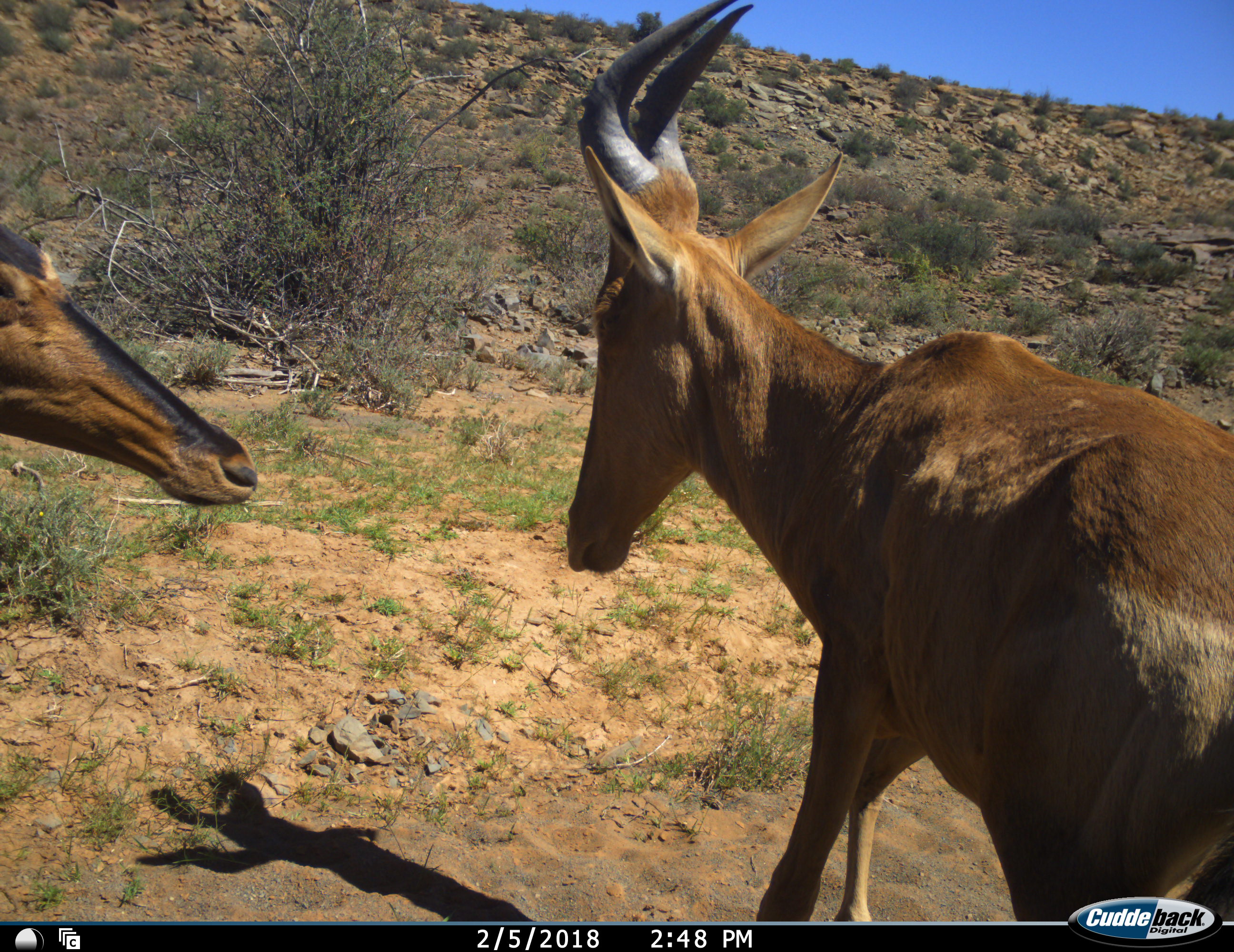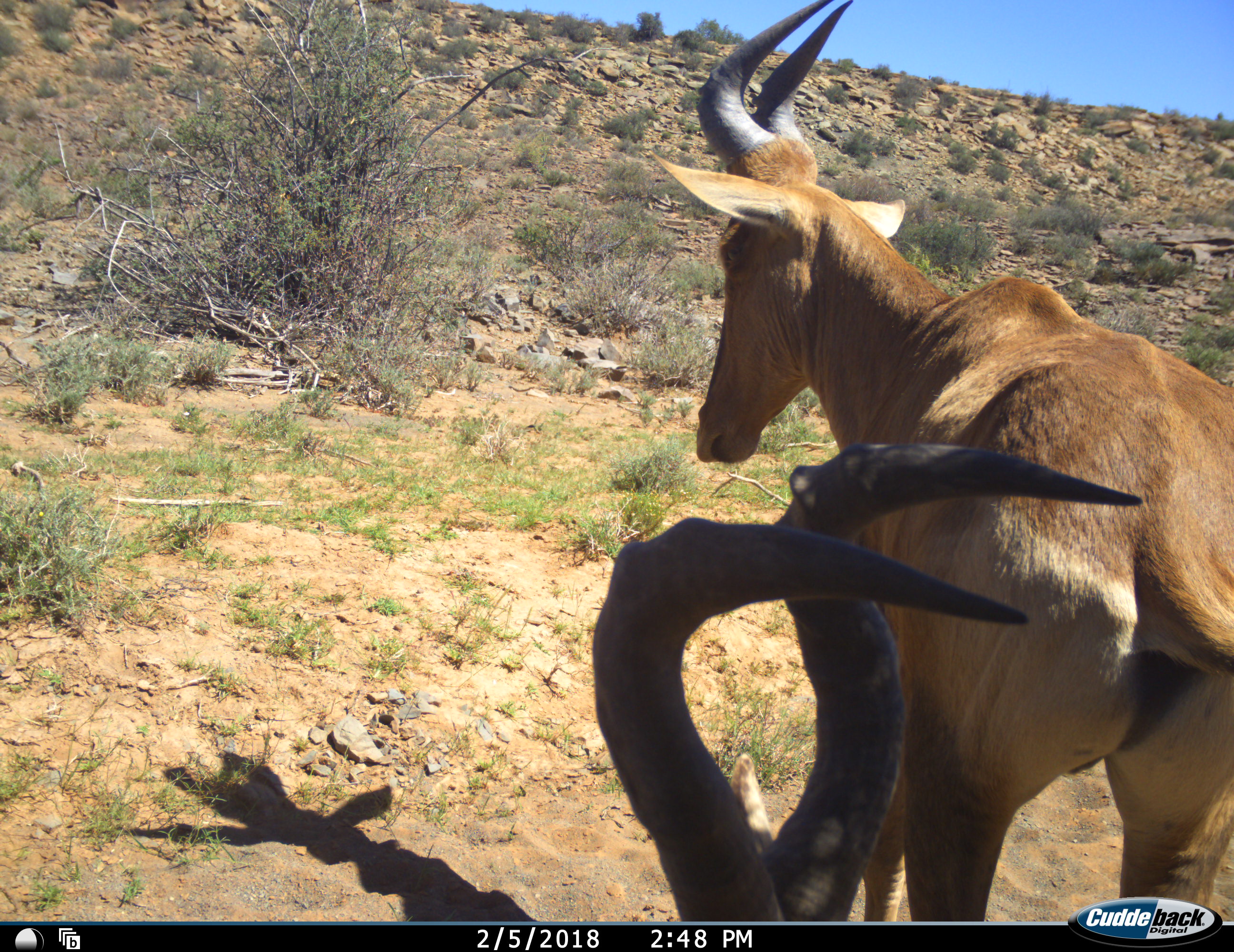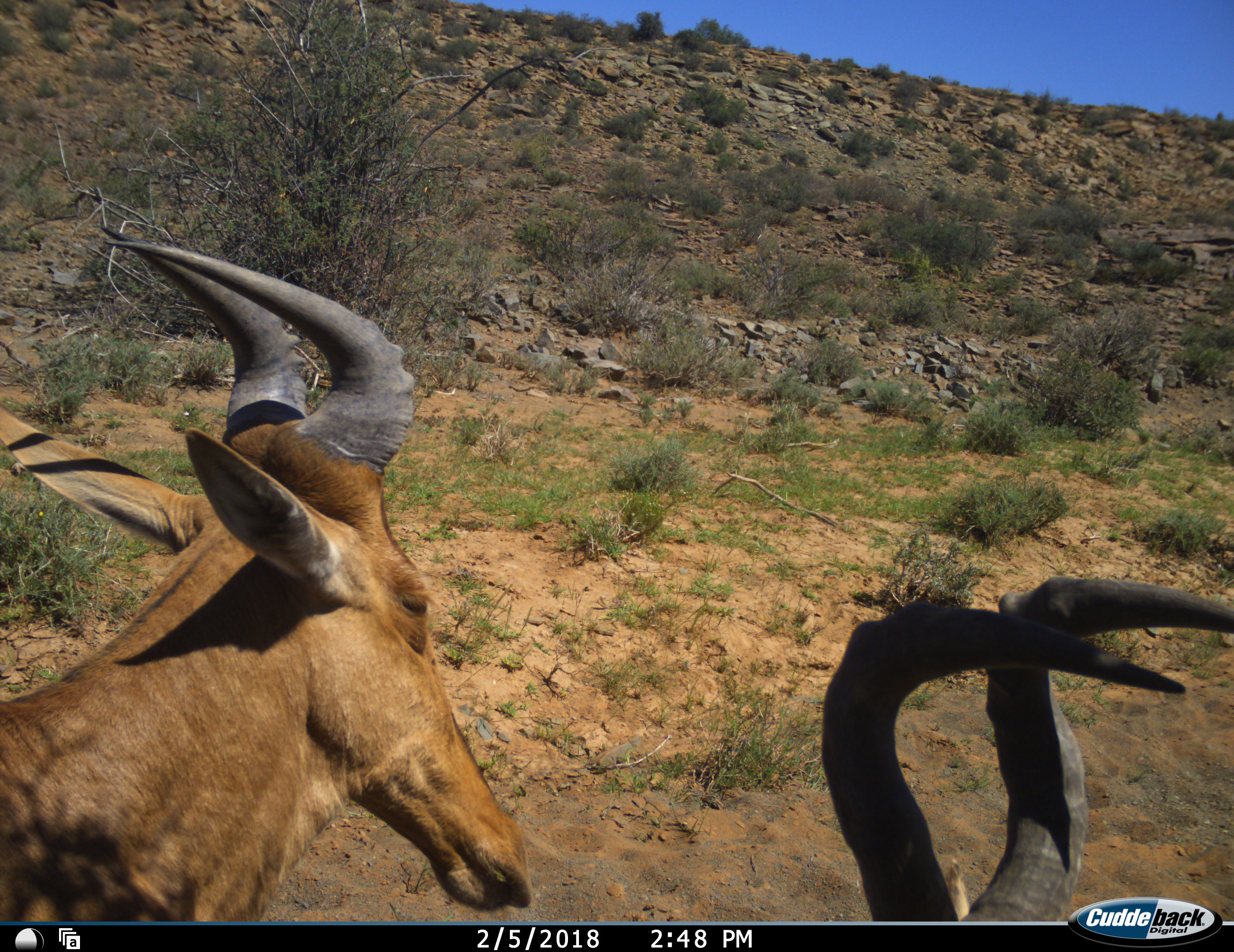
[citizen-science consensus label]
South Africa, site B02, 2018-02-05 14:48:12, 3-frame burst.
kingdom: Animalia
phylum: Chordata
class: Mammalia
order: Artiodactyla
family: Bovidae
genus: Alcelaphus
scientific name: Alcelaphus buselaphus caama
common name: red hartebeest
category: hartebeestred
Hartebeestred (red hartebeest) (Alcelaphus buselaphus caama), count 2. Behavior (volunteer vote fractions): standing 44%, resting 11%, moving 56%, interacting 44%. Young present (vote fraction): 11%. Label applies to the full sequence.